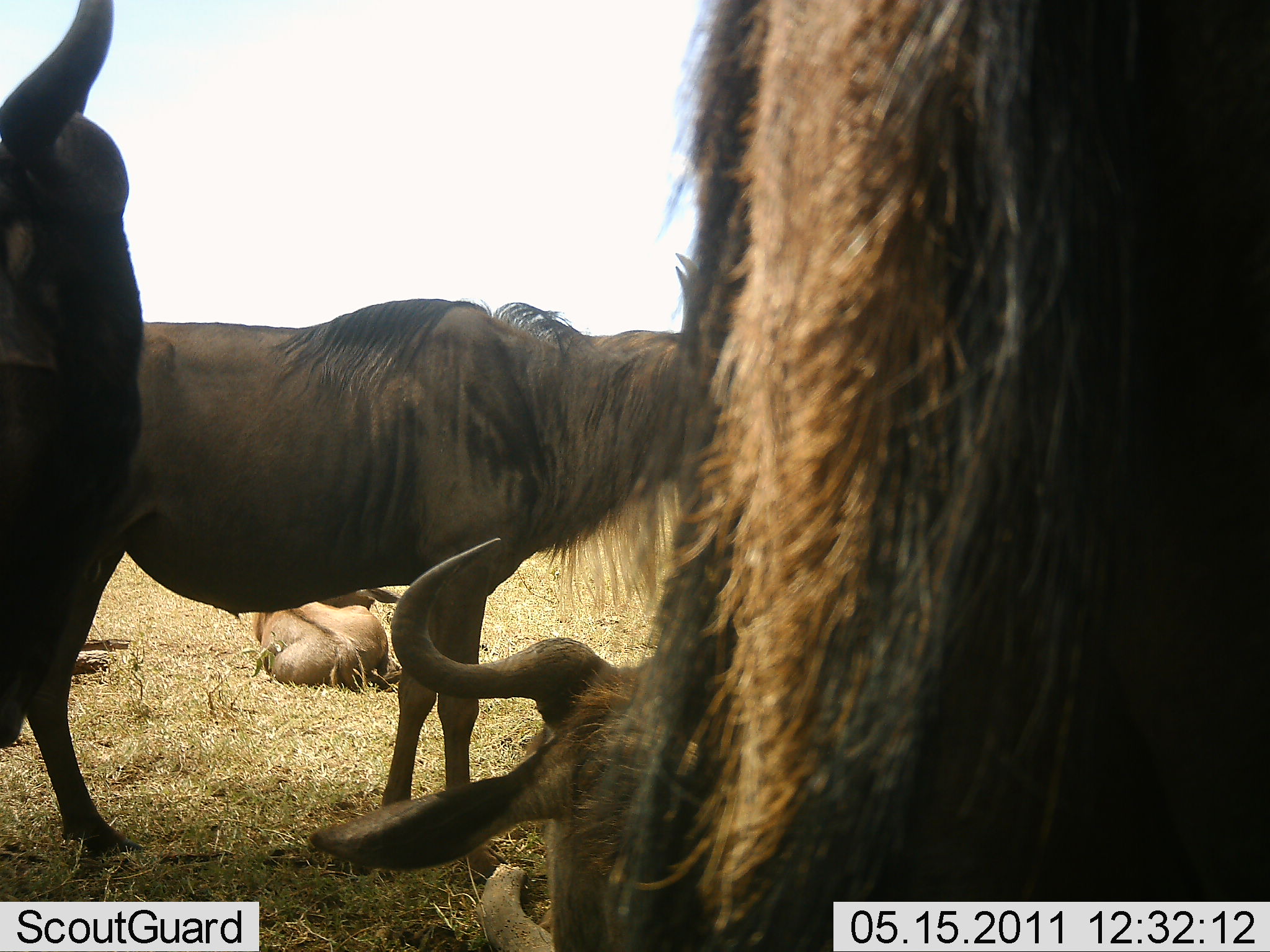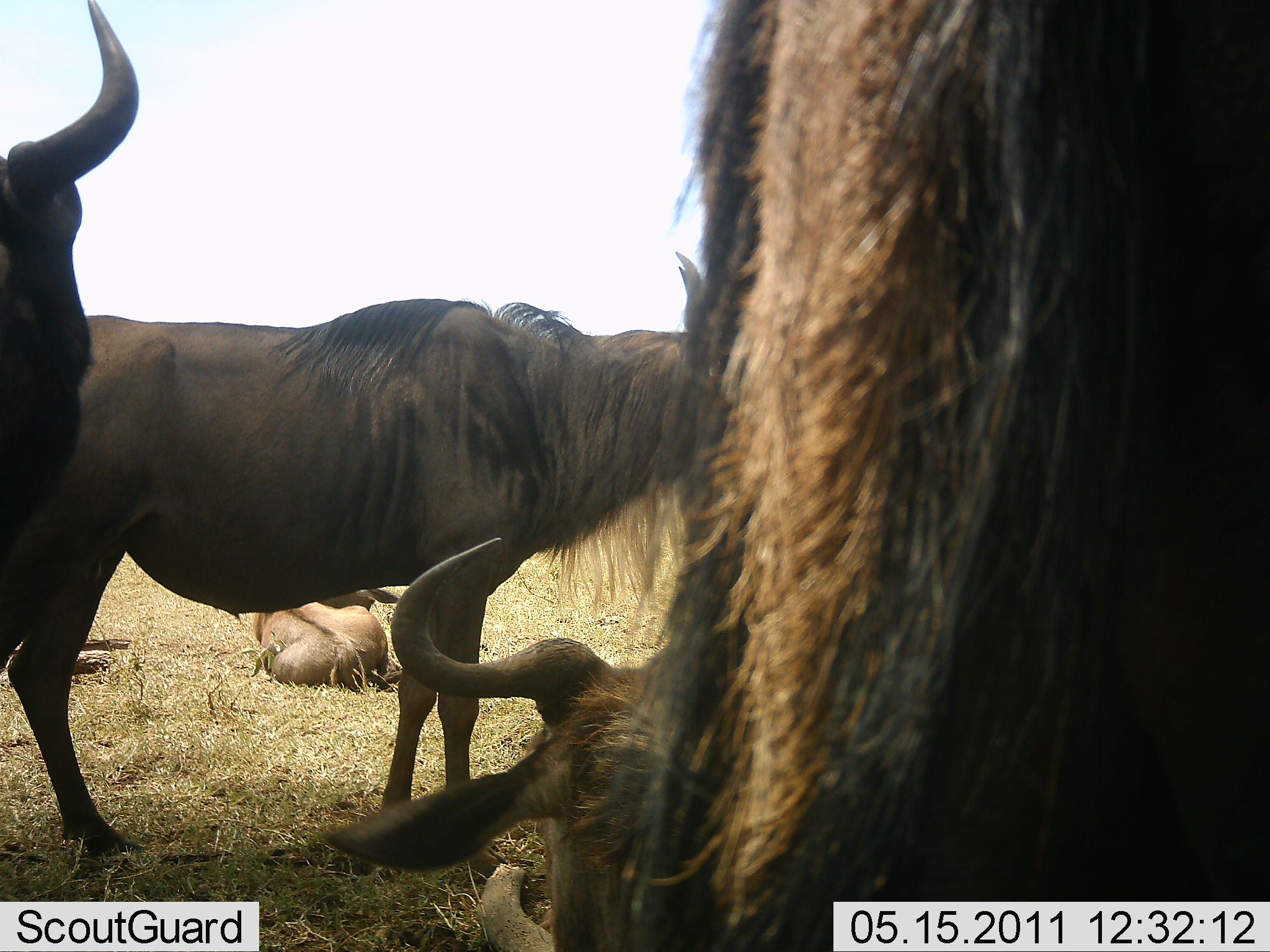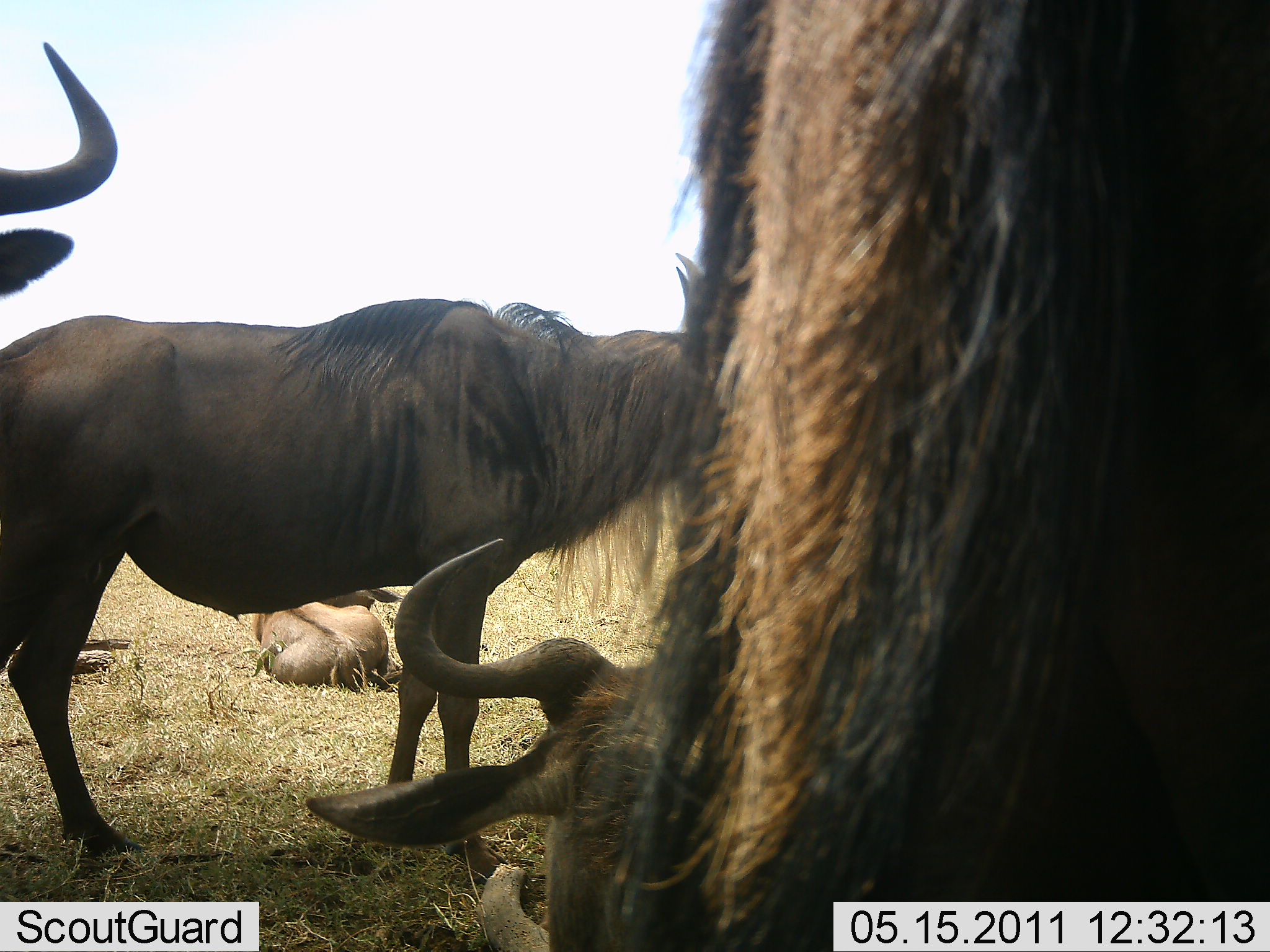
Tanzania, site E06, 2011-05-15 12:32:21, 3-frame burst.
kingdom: Animalia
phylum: Chordata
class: Mammalia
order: Artiodactyla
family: Bovidae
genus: Connochaetes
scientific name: Connochaetes taurinus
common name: blue wildebeest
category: wildebeest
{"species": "wildebeest (blue wildebeest) (Connochaetes taurinus)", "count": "5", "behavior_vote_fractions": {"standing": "80%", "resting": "90%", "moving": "30%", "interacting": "0%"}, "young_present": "0%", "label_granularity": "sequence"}